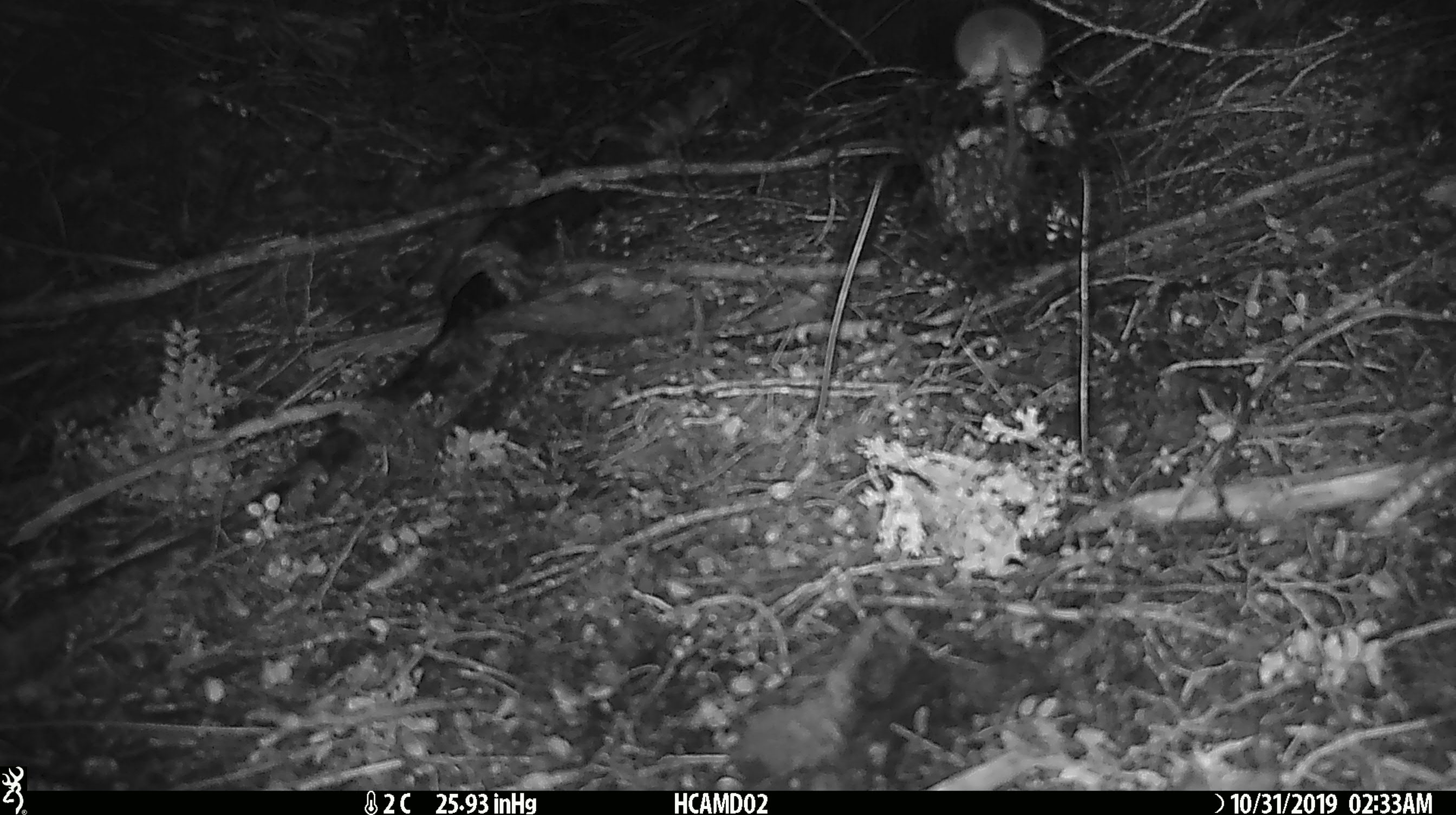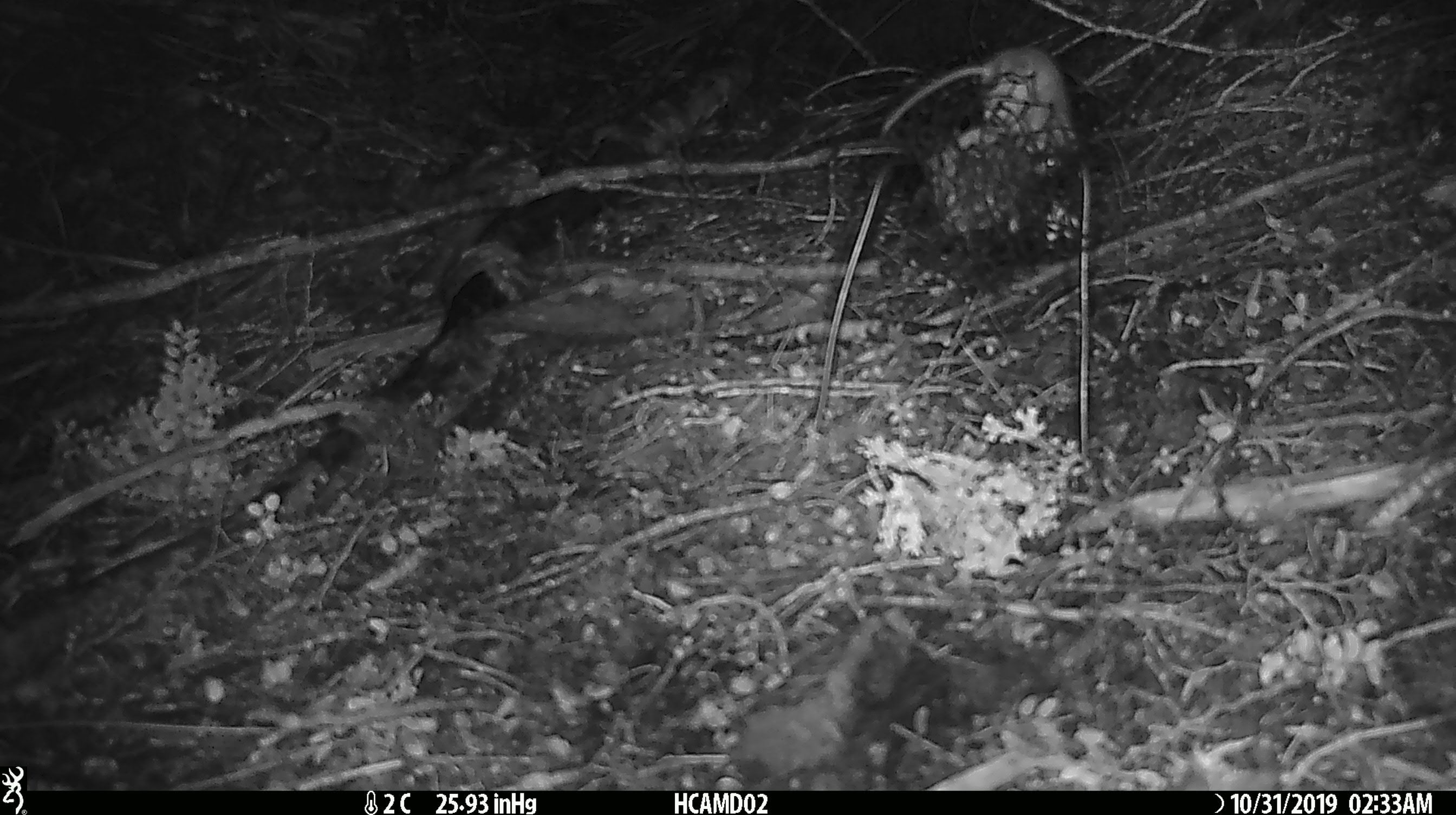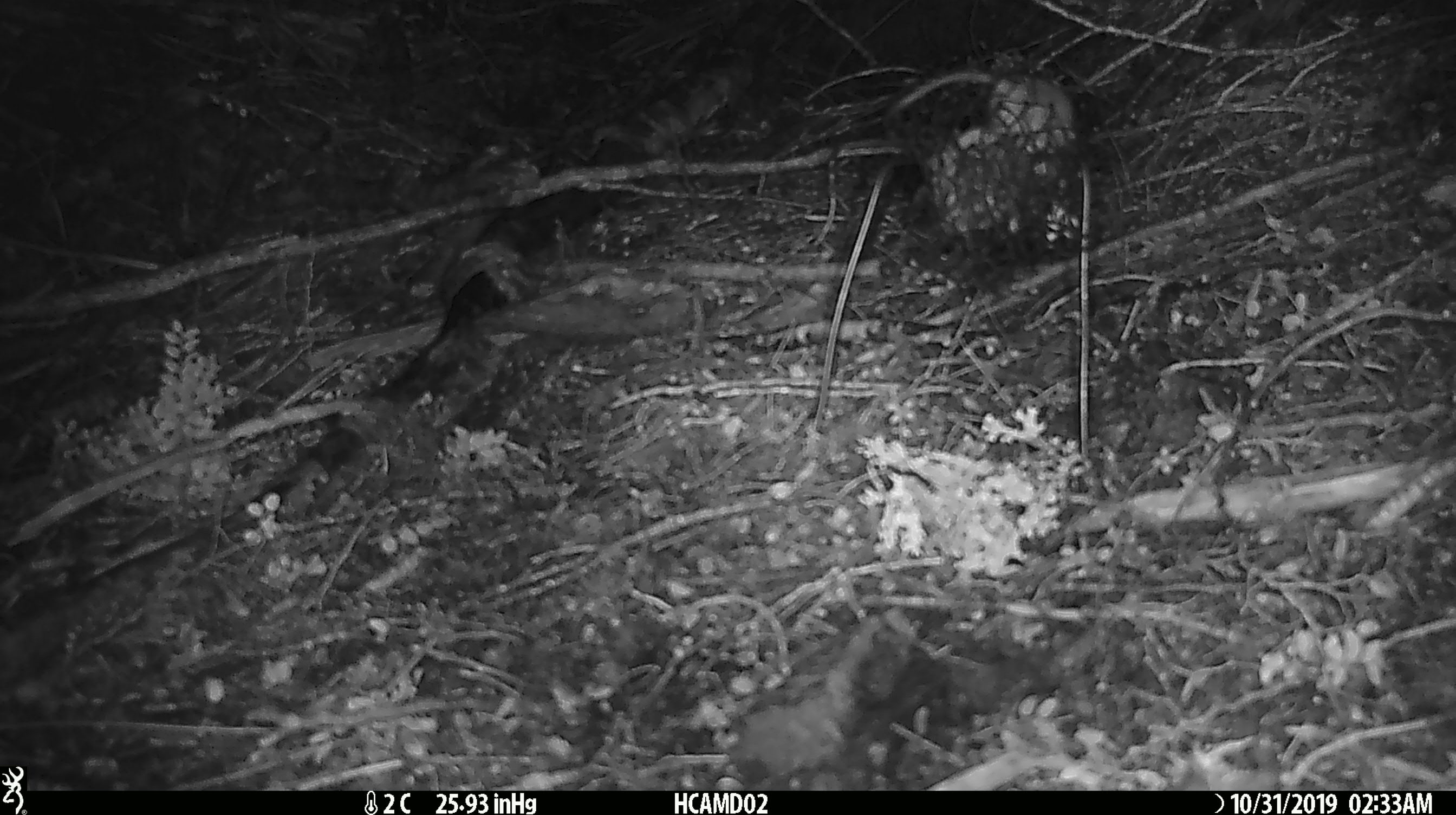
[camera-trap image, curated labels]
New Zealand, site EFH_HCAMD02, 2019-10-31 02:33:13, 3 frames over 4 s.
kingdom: Animalia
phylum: Chordata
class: Mammalia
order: Rodentia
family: Muridae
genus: Mus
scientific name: Mus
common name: mouse